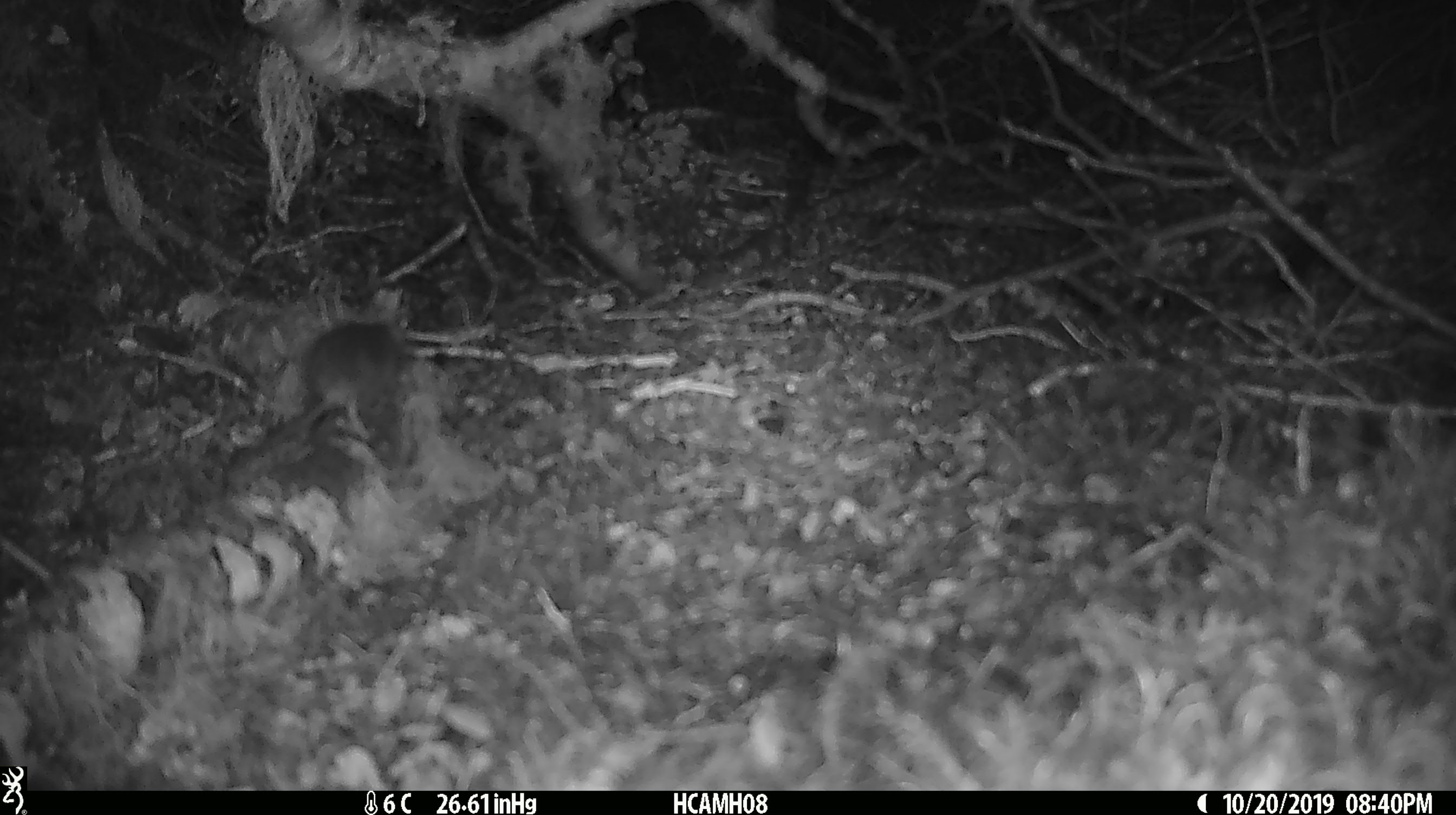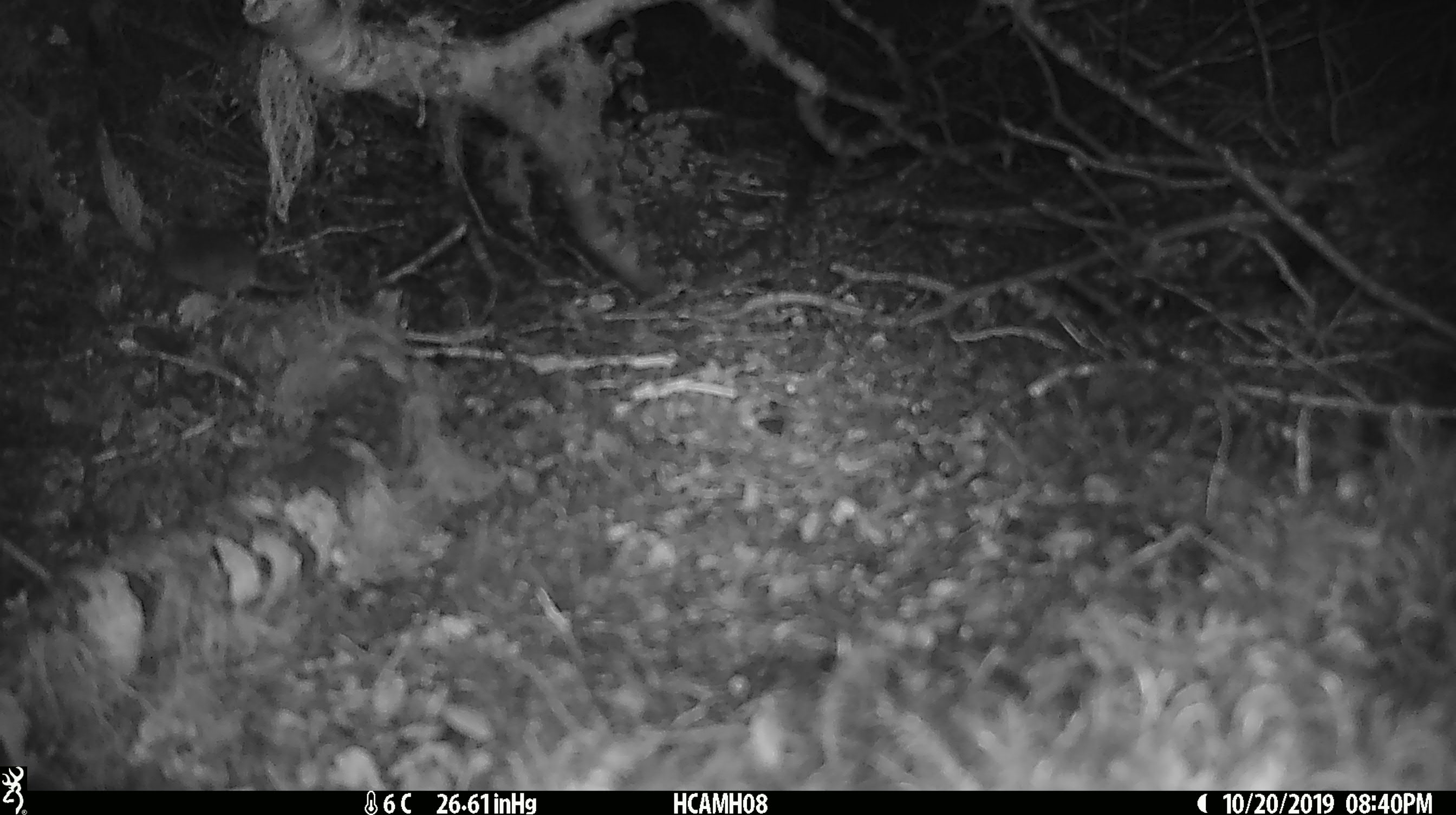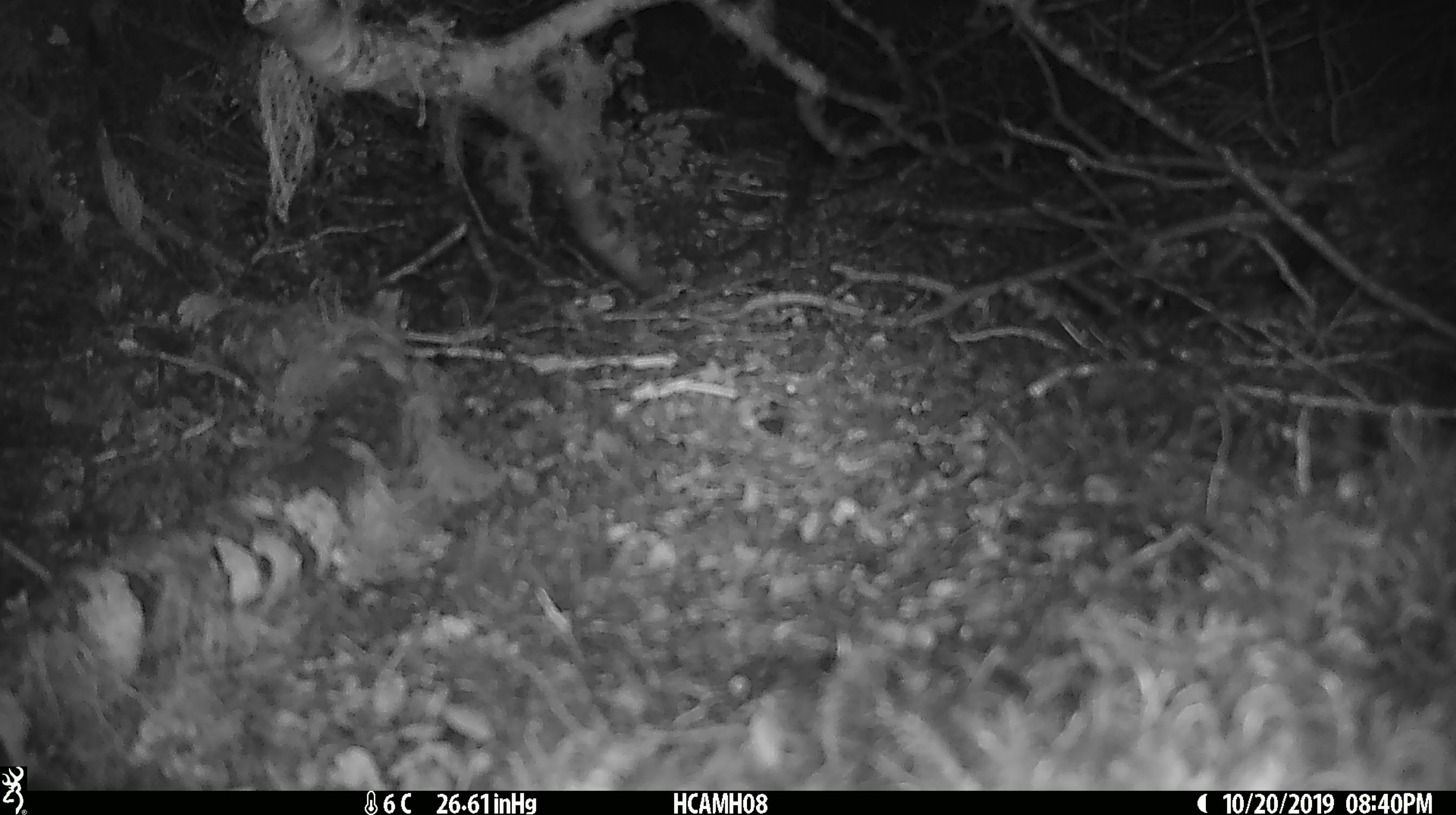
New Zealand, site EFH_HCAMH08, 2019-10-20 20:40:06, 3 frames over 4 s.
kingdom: Animalia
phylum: Chordata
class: Mammalia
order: Rodentia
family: Muridae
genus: Mus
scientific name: Mus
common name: mouse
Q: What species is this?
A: Mouse (Mus).